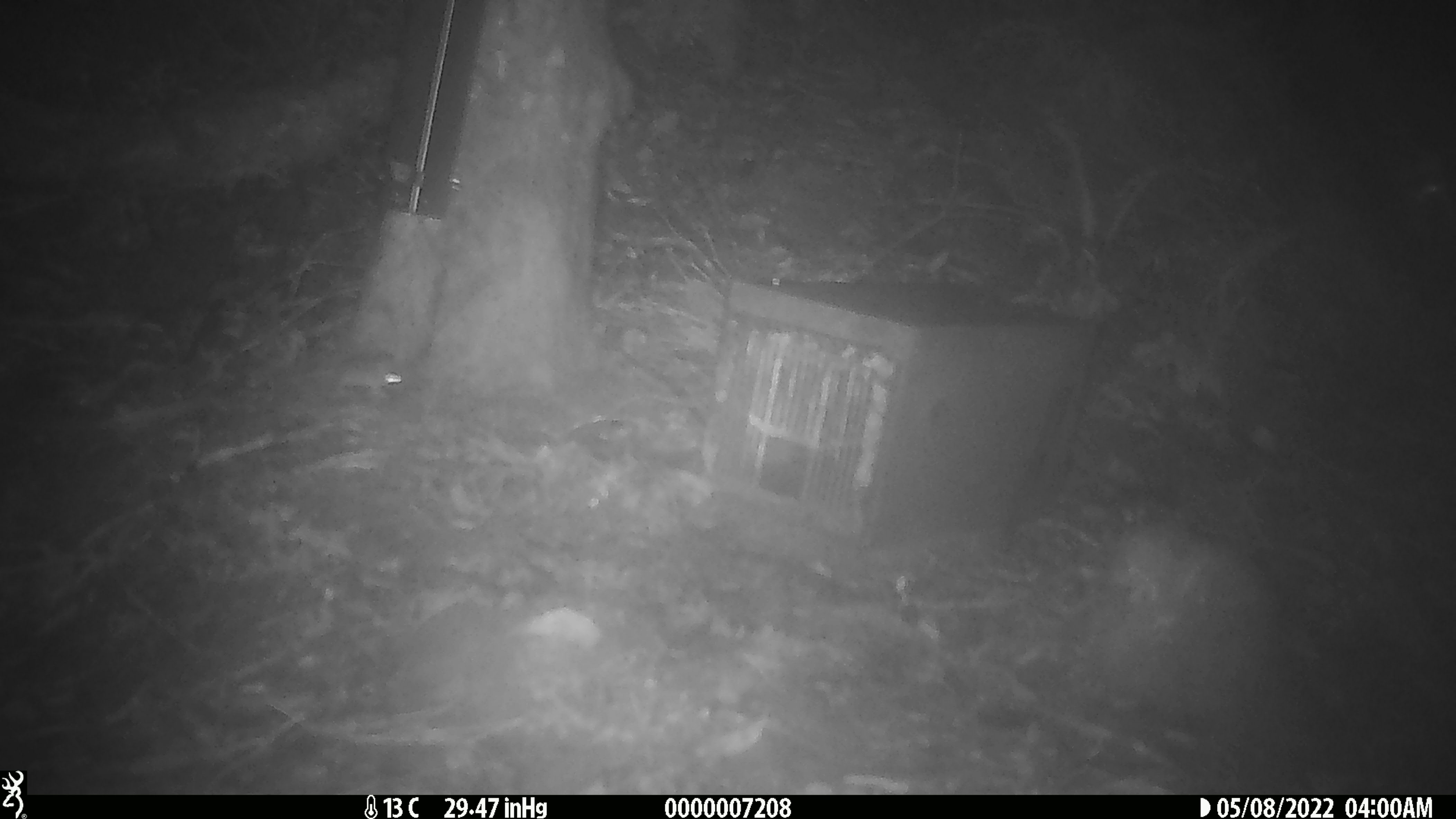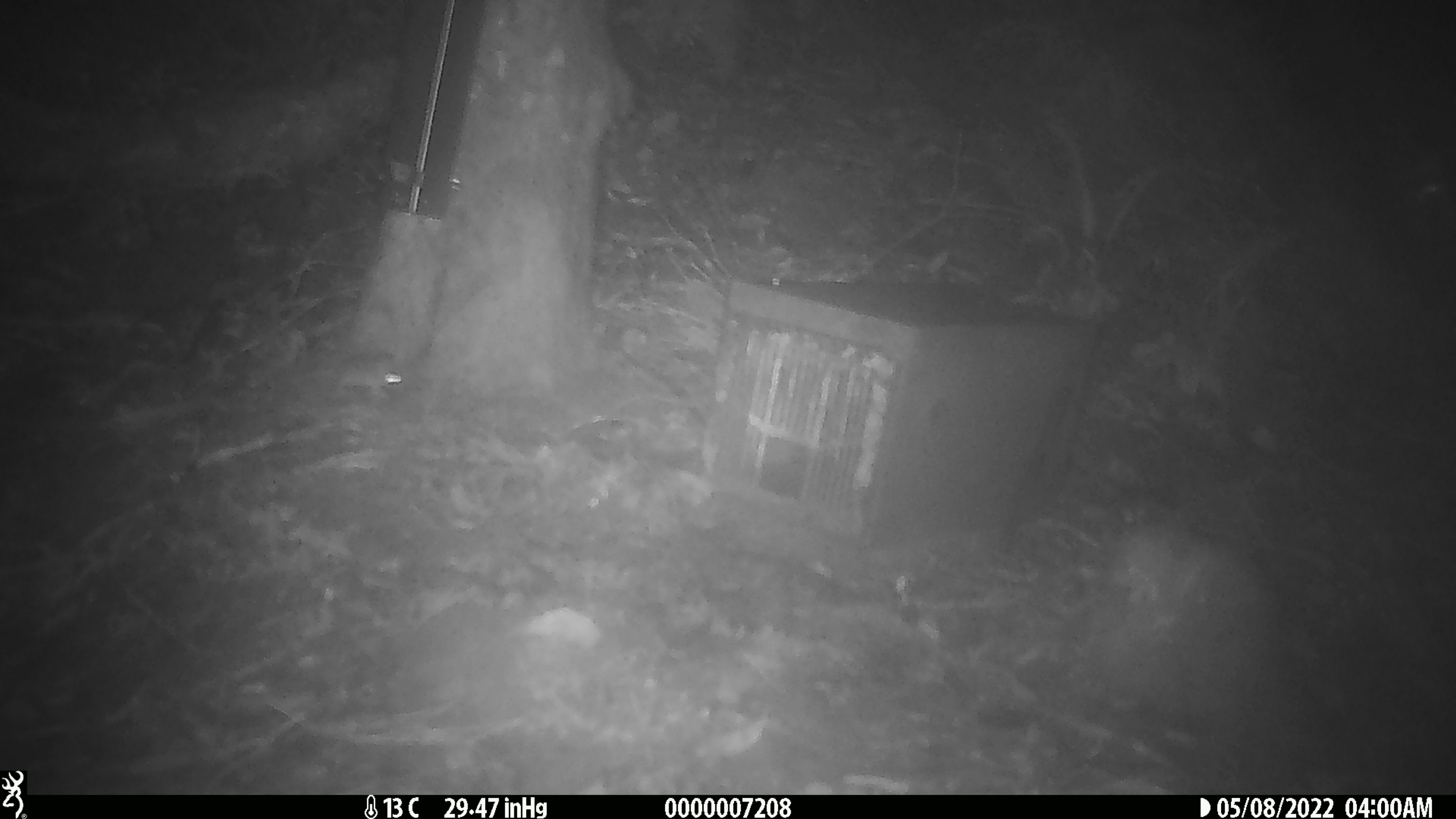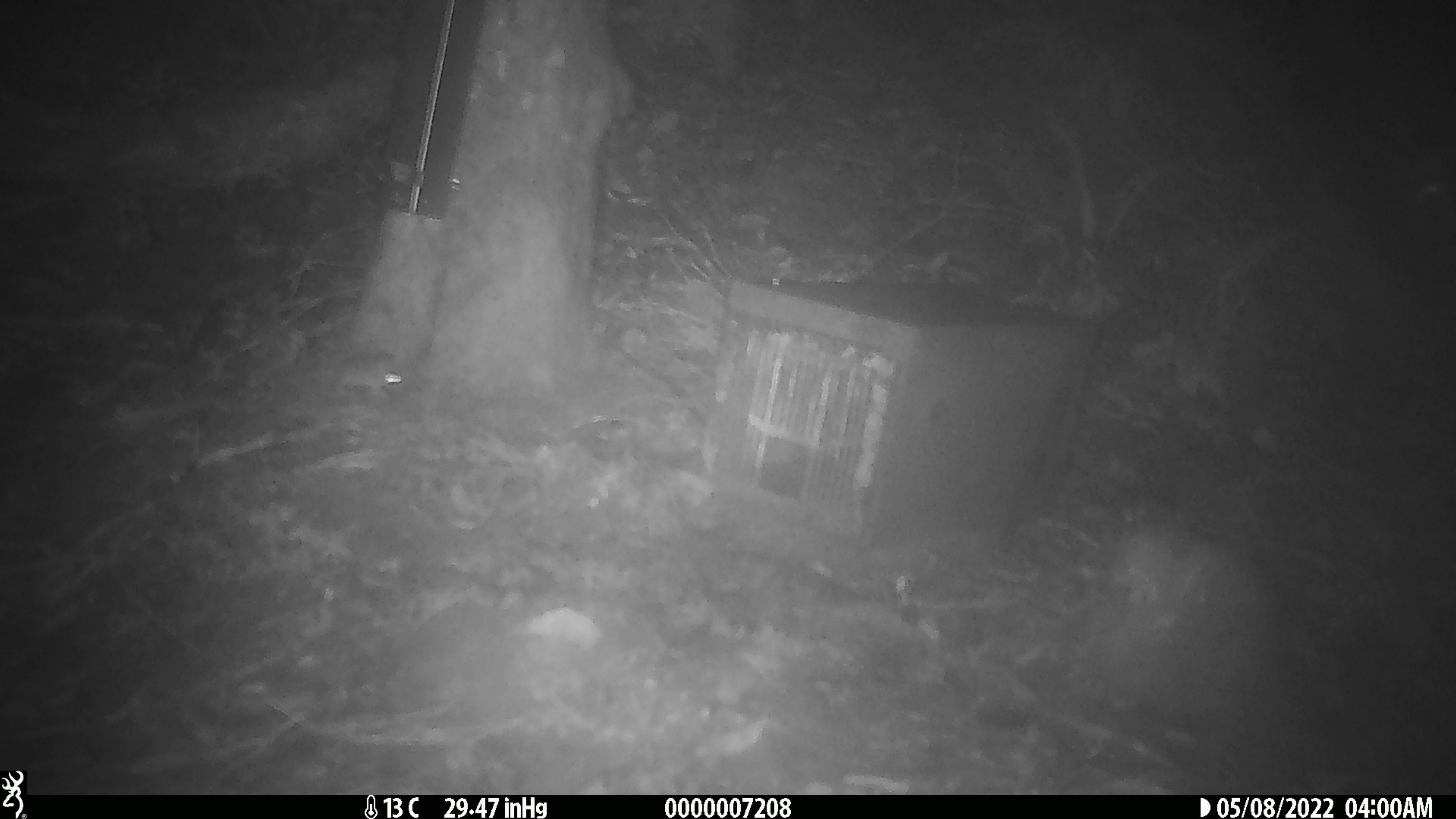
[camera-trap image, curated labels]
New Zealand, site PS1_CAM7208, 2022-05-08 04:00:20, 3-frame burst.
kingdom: Animalia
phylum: Chordata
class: Mammalia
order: Rodentia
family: Muridae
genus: Mus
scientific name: Mus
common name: mouse